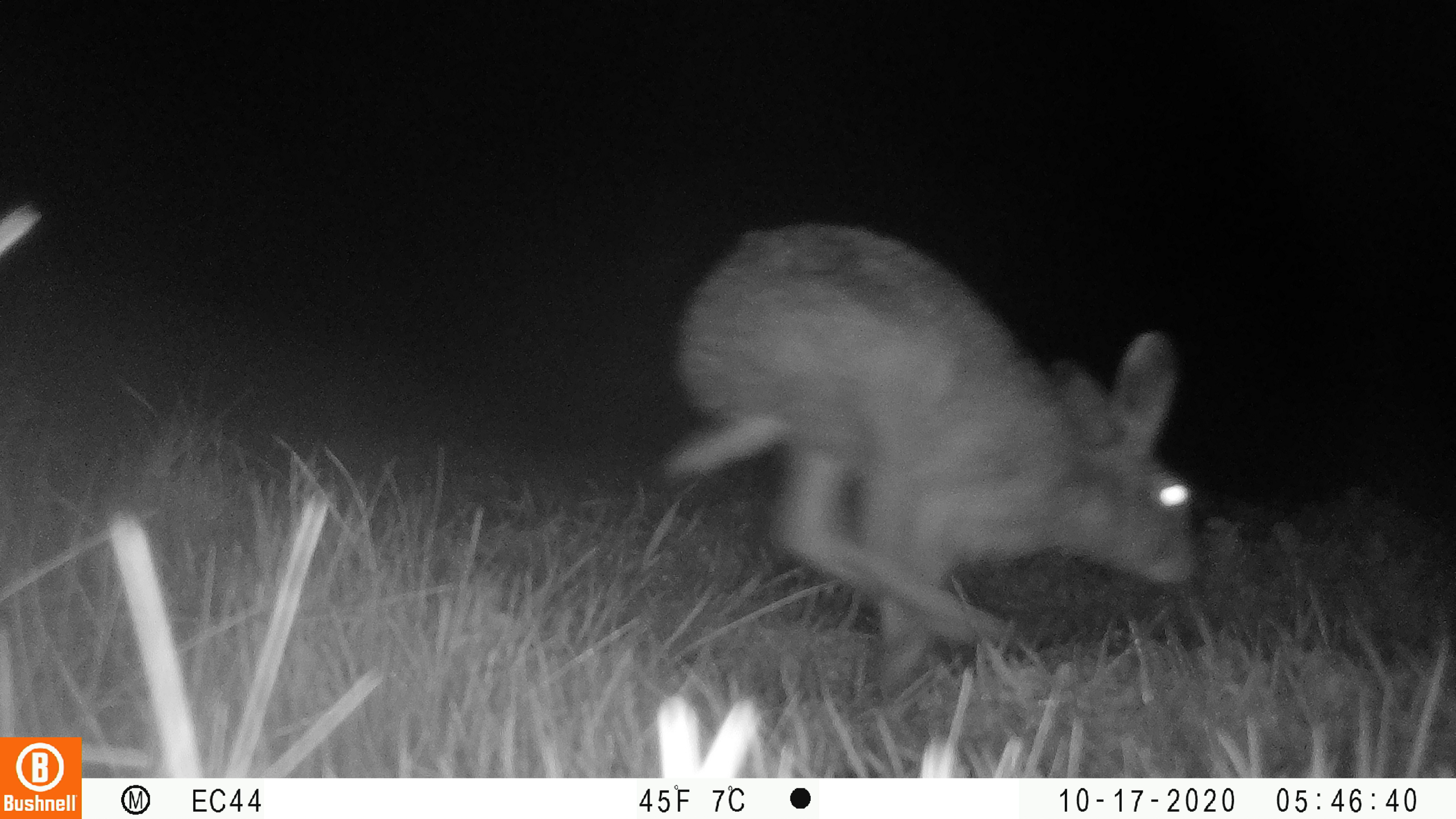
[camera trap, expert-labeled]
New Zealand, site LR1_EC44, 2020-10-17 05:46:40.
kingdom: Animalia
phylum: Chordata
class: Mammalia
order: Lagomorpha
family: Leporidae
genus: Lepus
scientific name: Lepus europaeus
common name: brown hare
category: hare